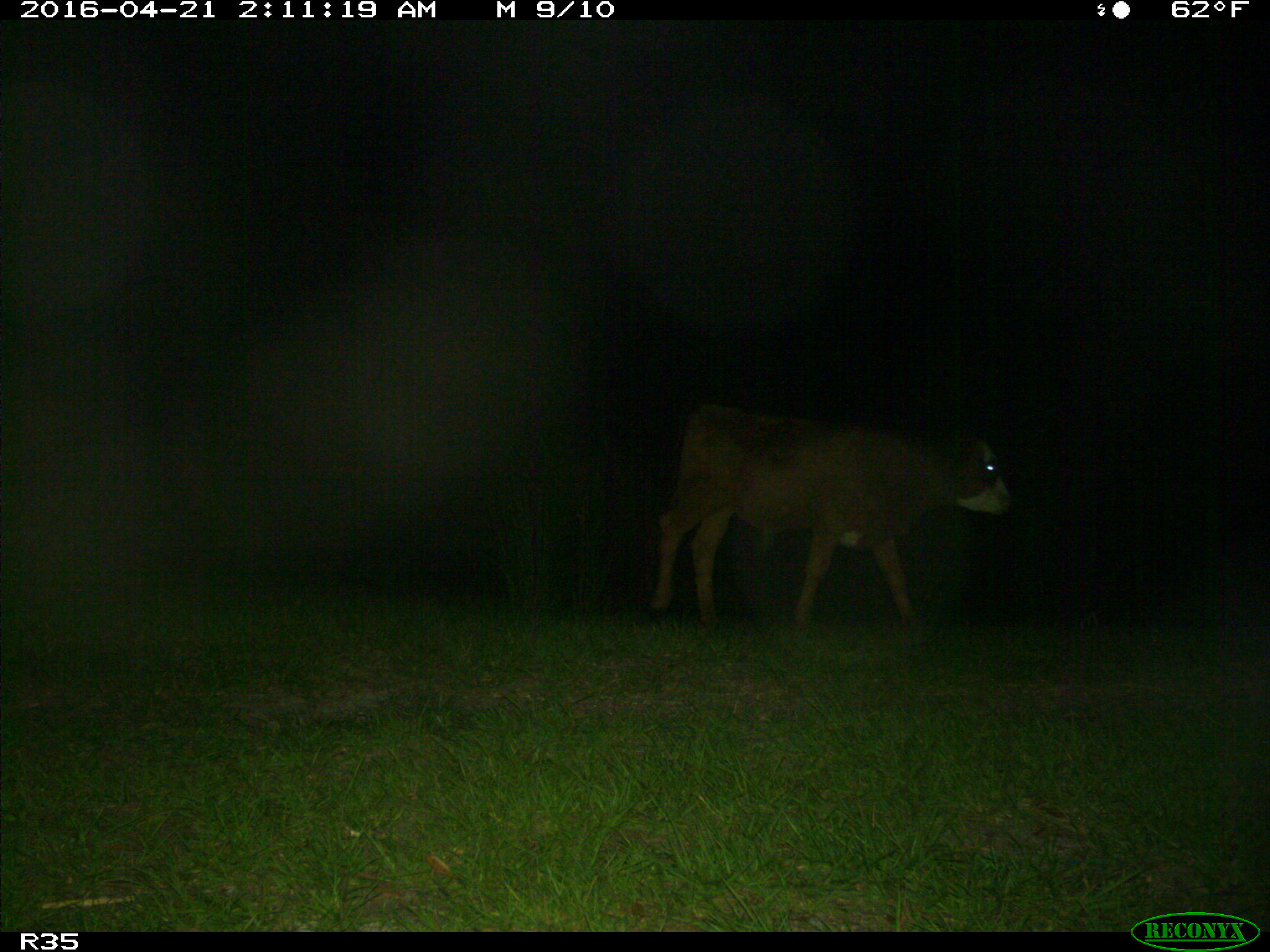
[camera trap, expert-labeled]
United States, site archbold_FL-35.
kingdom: Animalia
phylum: Chordata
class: Mammalia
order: Artiodactyla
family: Bovidae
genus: Bos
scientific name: Bos taurus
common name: domestic cow